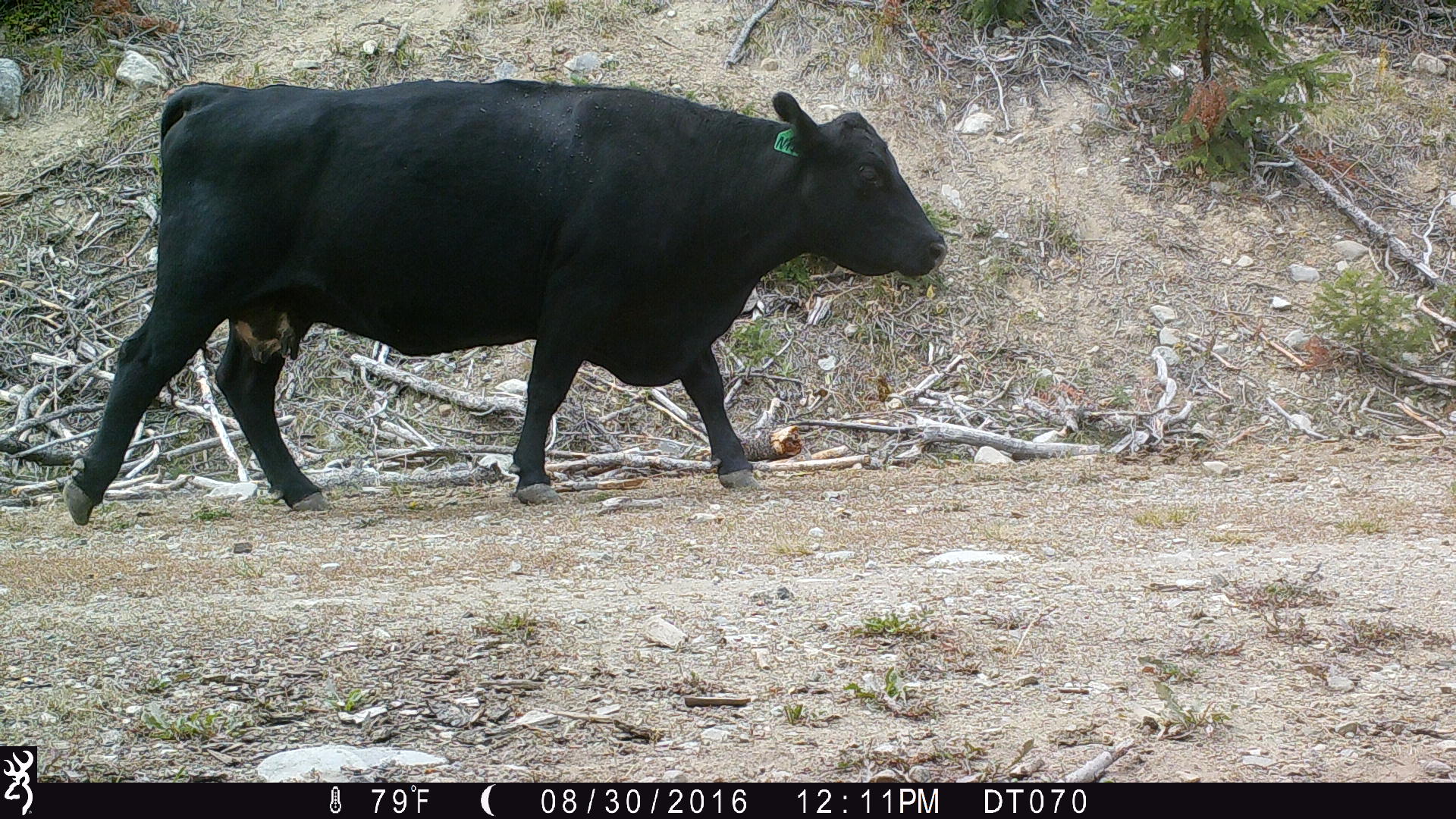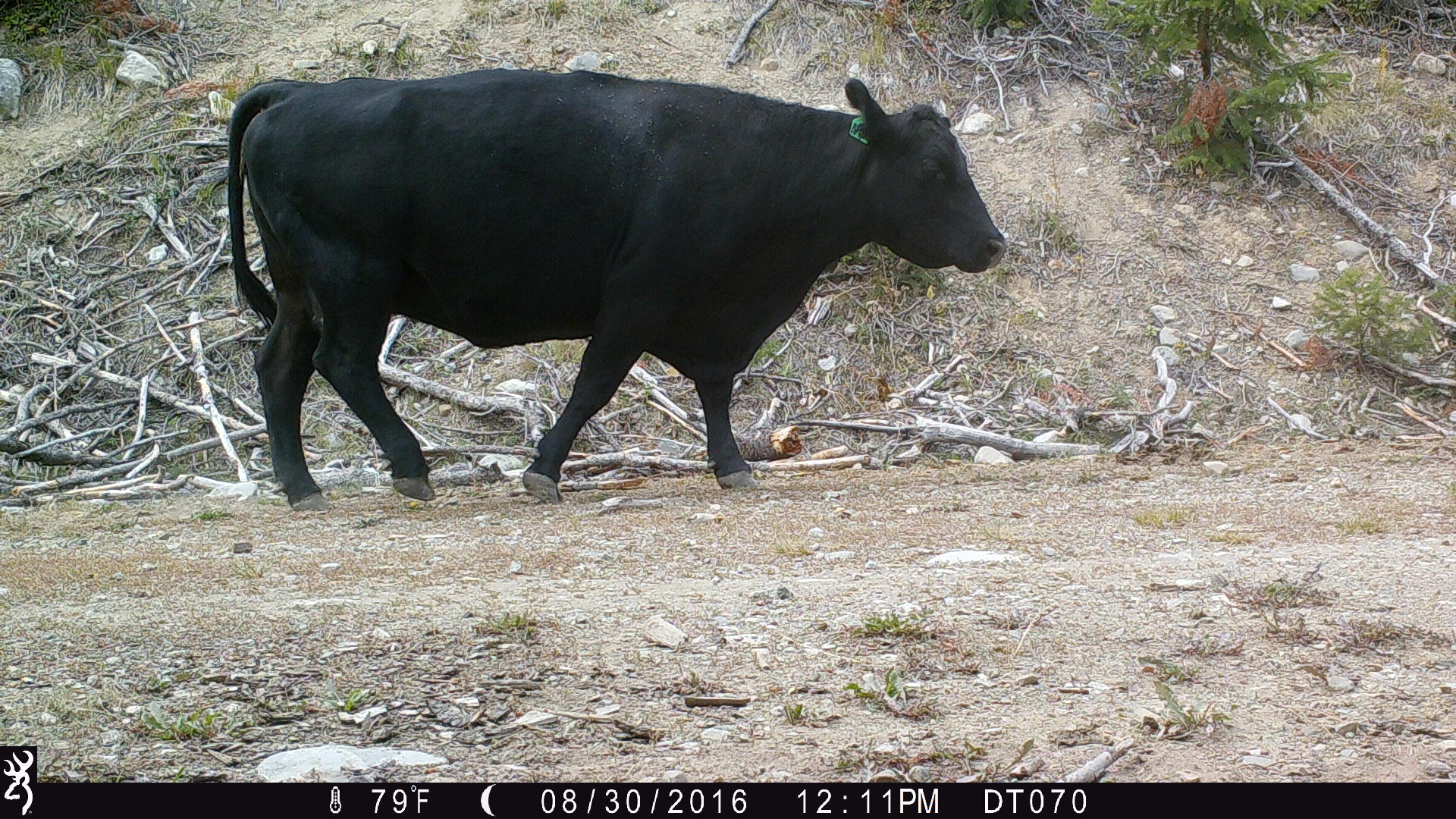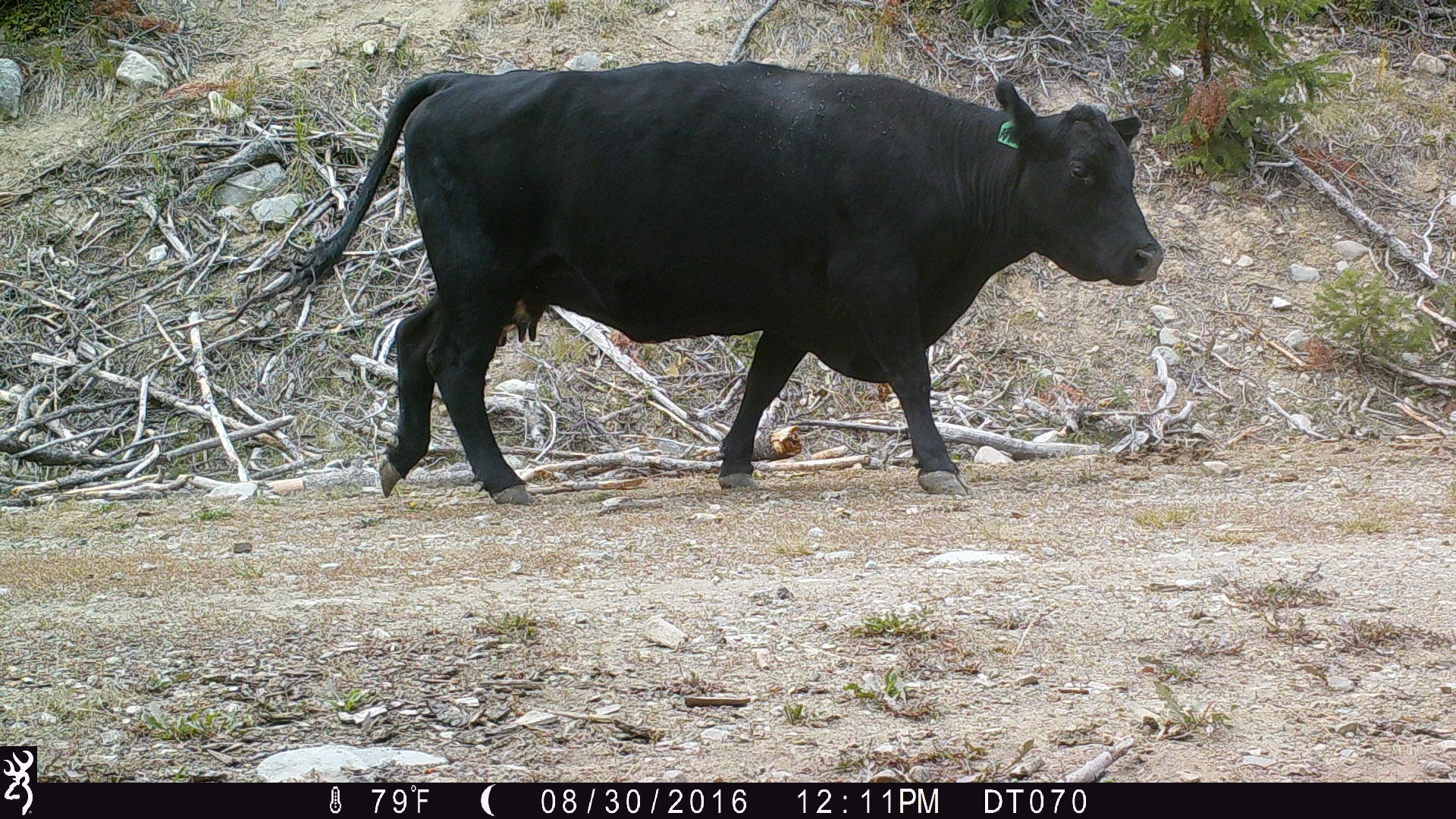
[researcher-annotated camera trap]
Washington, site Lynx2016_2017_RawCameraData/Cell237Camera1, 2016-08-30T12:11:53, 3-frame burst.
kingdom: Animalia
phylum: Chordata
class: Mammalia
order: Artiodactyla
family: Bovidae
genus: Bos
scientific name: Bos taurus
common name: domestic cattle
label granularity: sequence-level